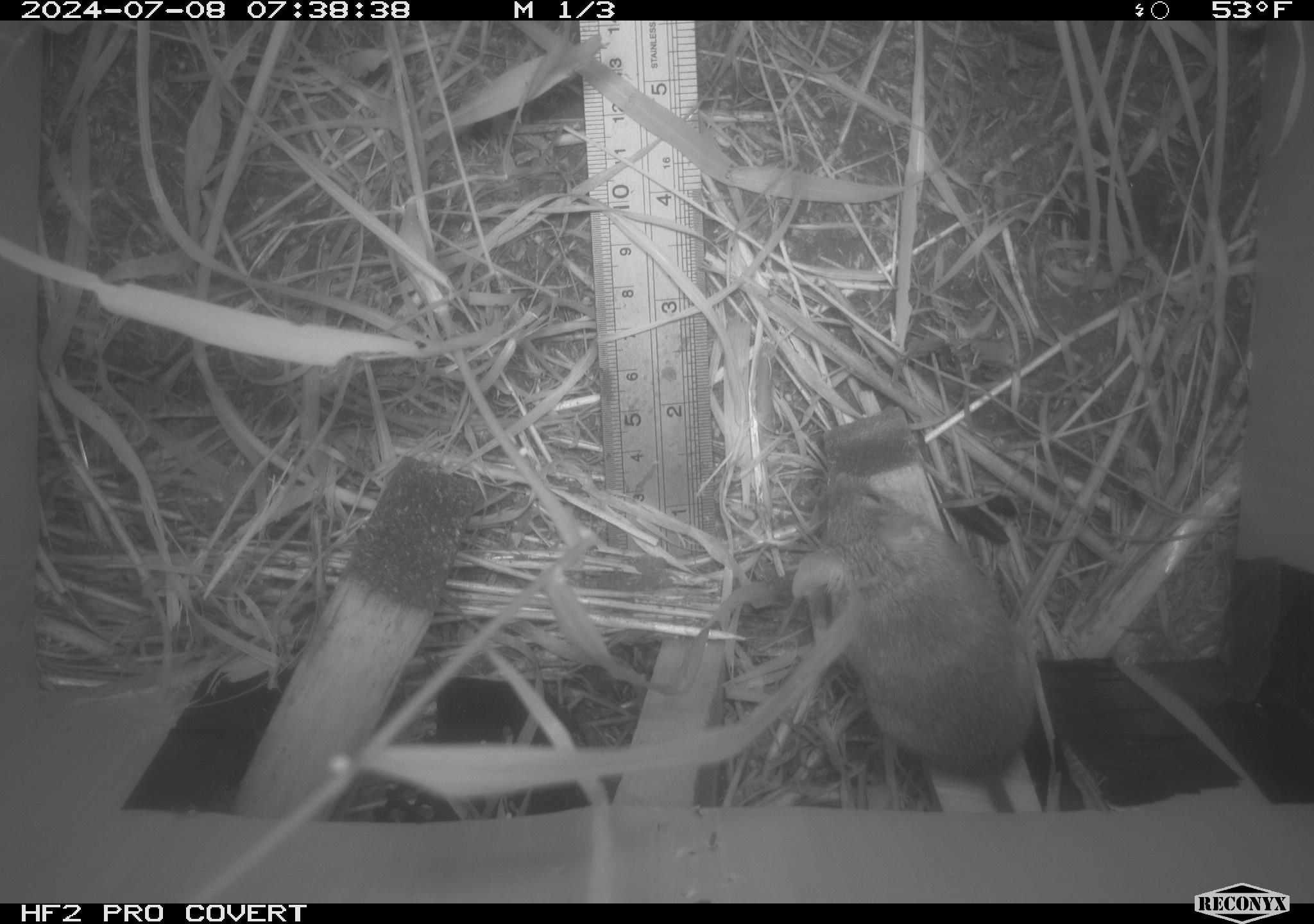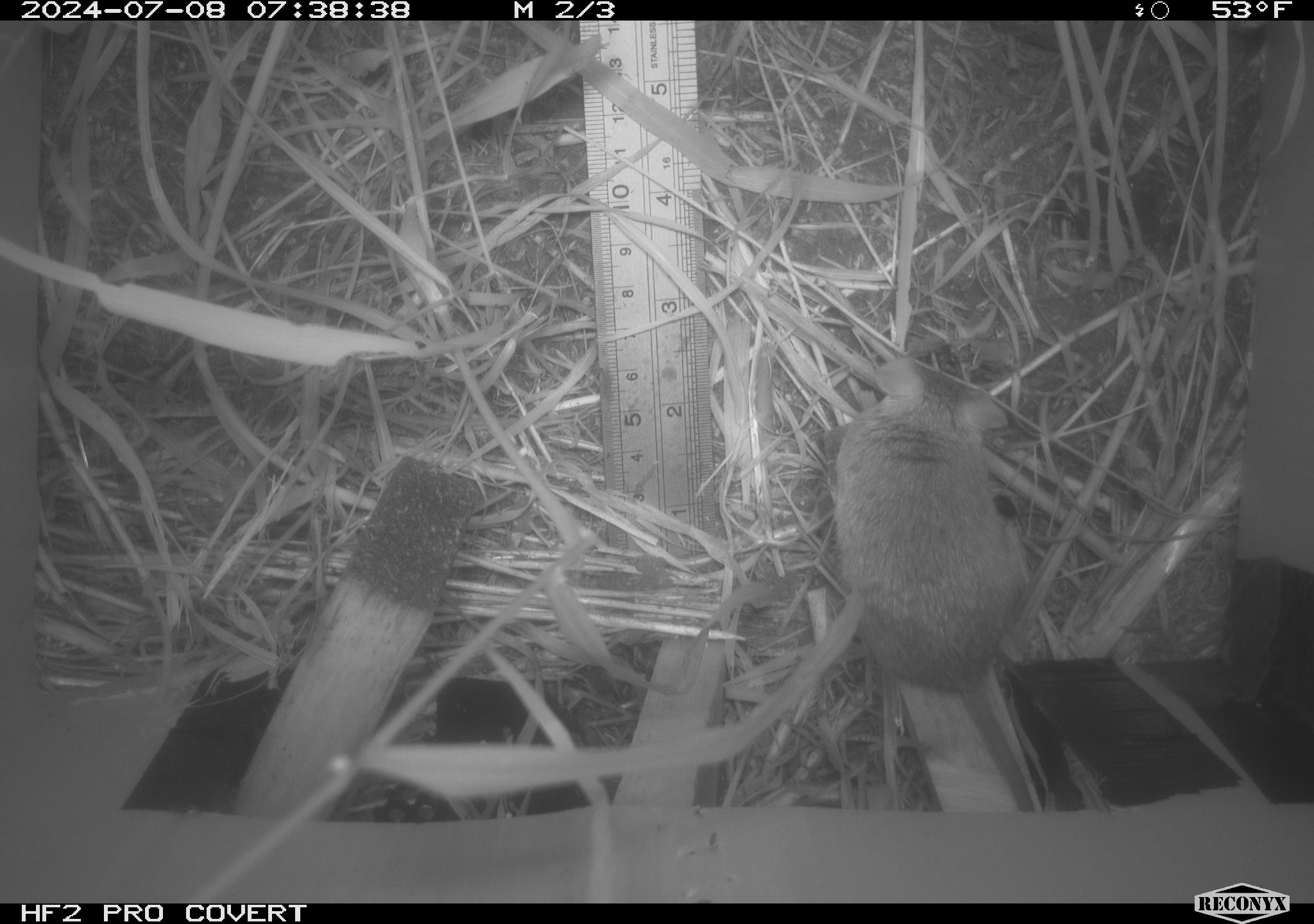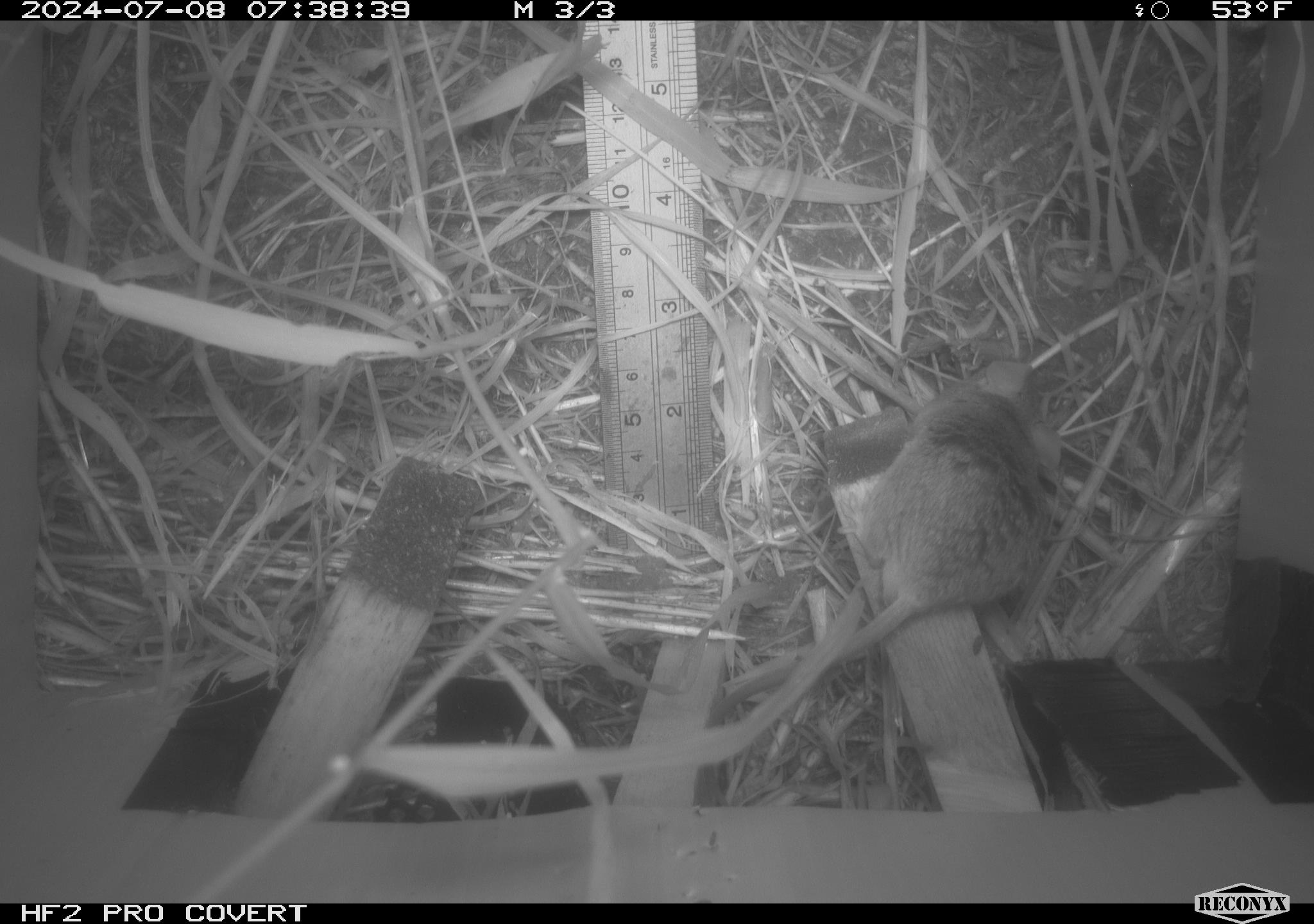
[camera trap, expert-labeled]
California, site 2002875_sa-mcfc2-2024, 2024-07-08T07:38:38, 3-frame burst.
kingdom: Animalia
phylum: Chordata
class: Mammalia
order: Rodentia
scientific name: Rodentia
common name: rodent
Rodent (Rodentia).